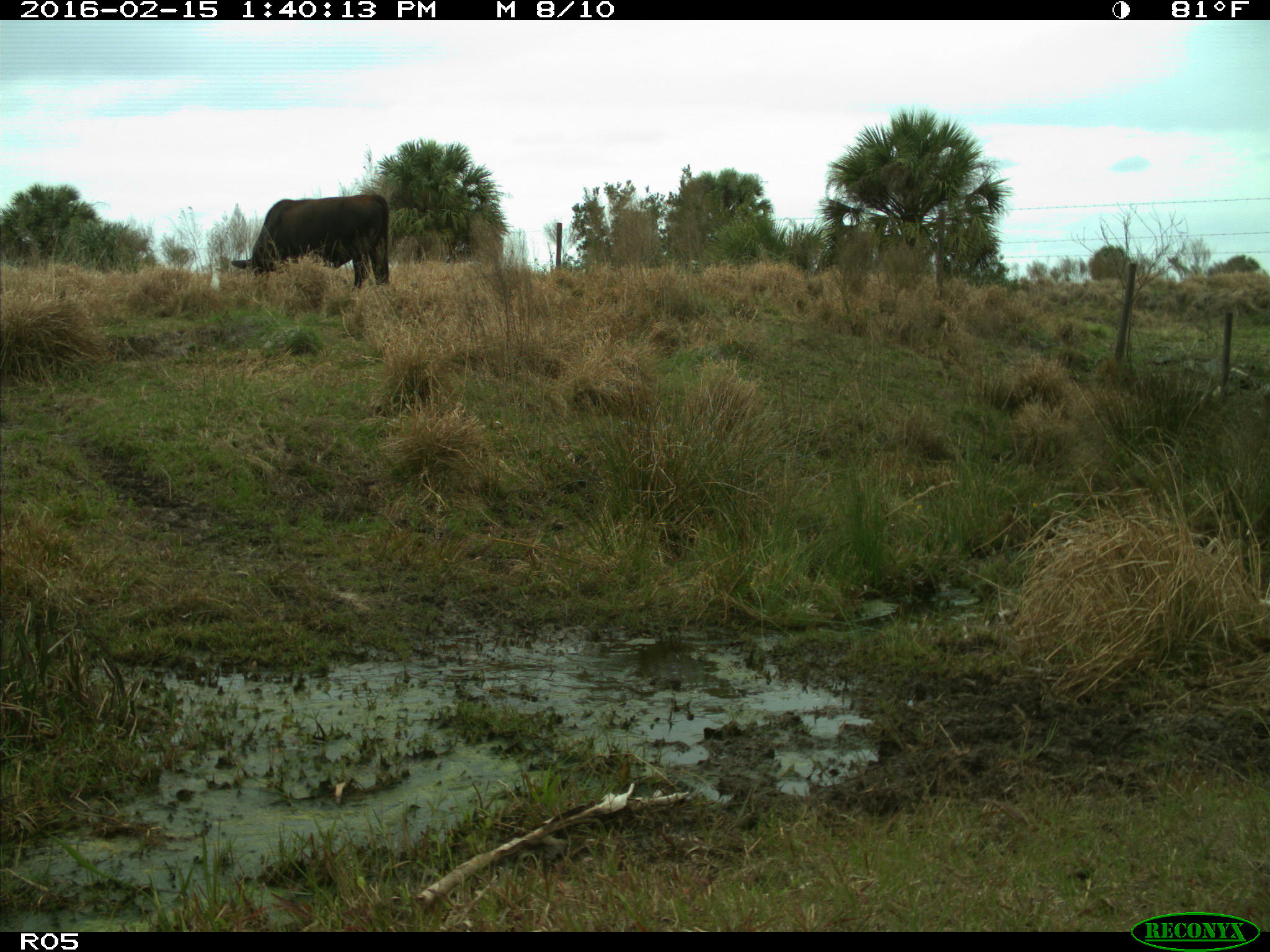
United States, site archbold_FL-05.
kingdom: Animalia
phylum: Chordata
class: Mammalia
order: Artiodactyla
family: Bovidae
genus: Bos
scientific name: Bos taurus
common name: domestic cow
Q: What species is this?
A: Bos taurus (domestic cow).